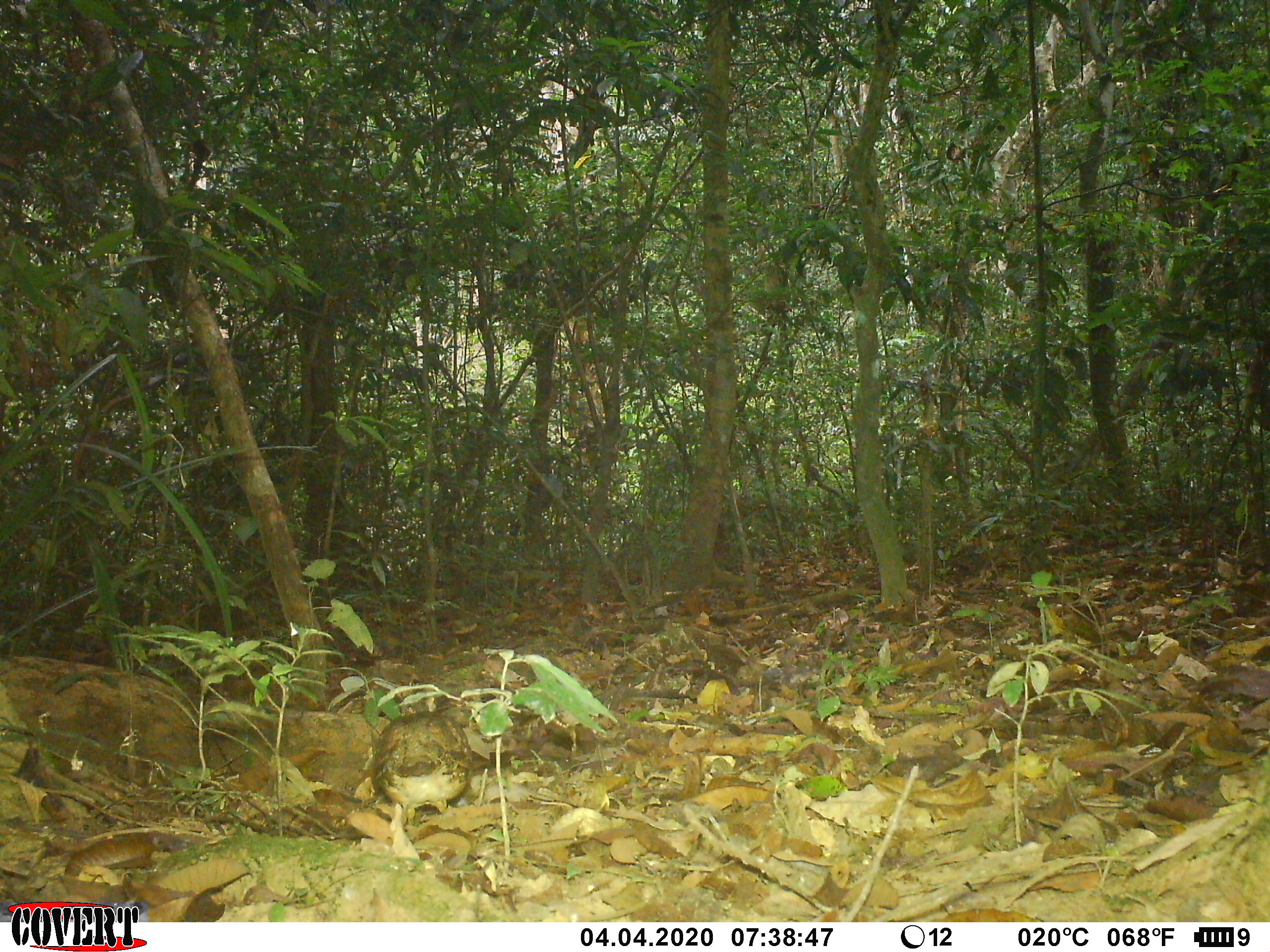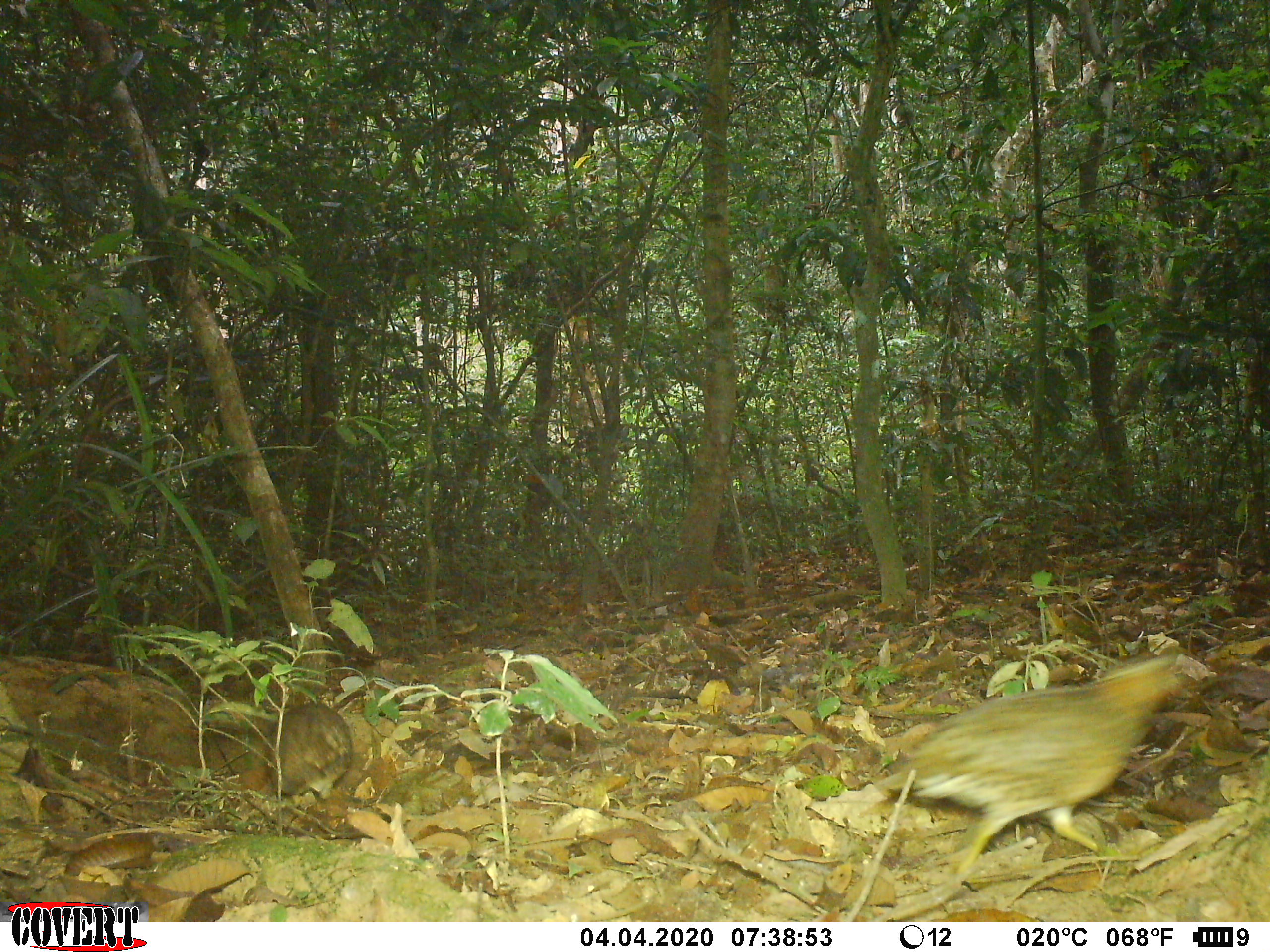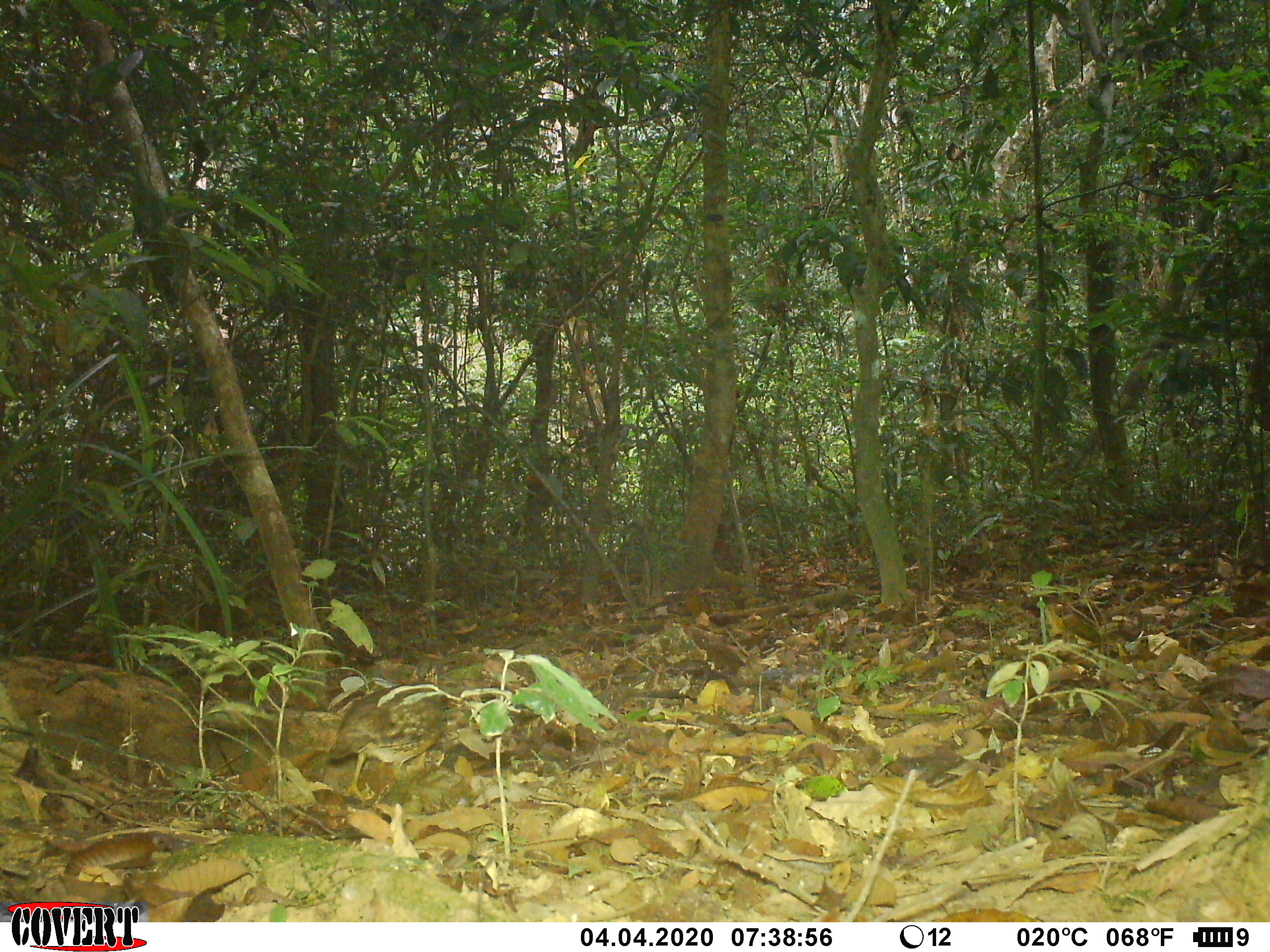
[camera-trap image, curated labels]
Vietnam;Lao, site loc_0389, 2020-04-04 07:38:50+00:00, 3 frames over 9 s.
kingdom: Animalia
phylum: Chordata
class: Aves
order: Galliformes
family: Phasianidae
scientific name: Phasianidae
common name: partridge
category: unidentified partridge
Unidentified partridge (partridge) (Phasianidae). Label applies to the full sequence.